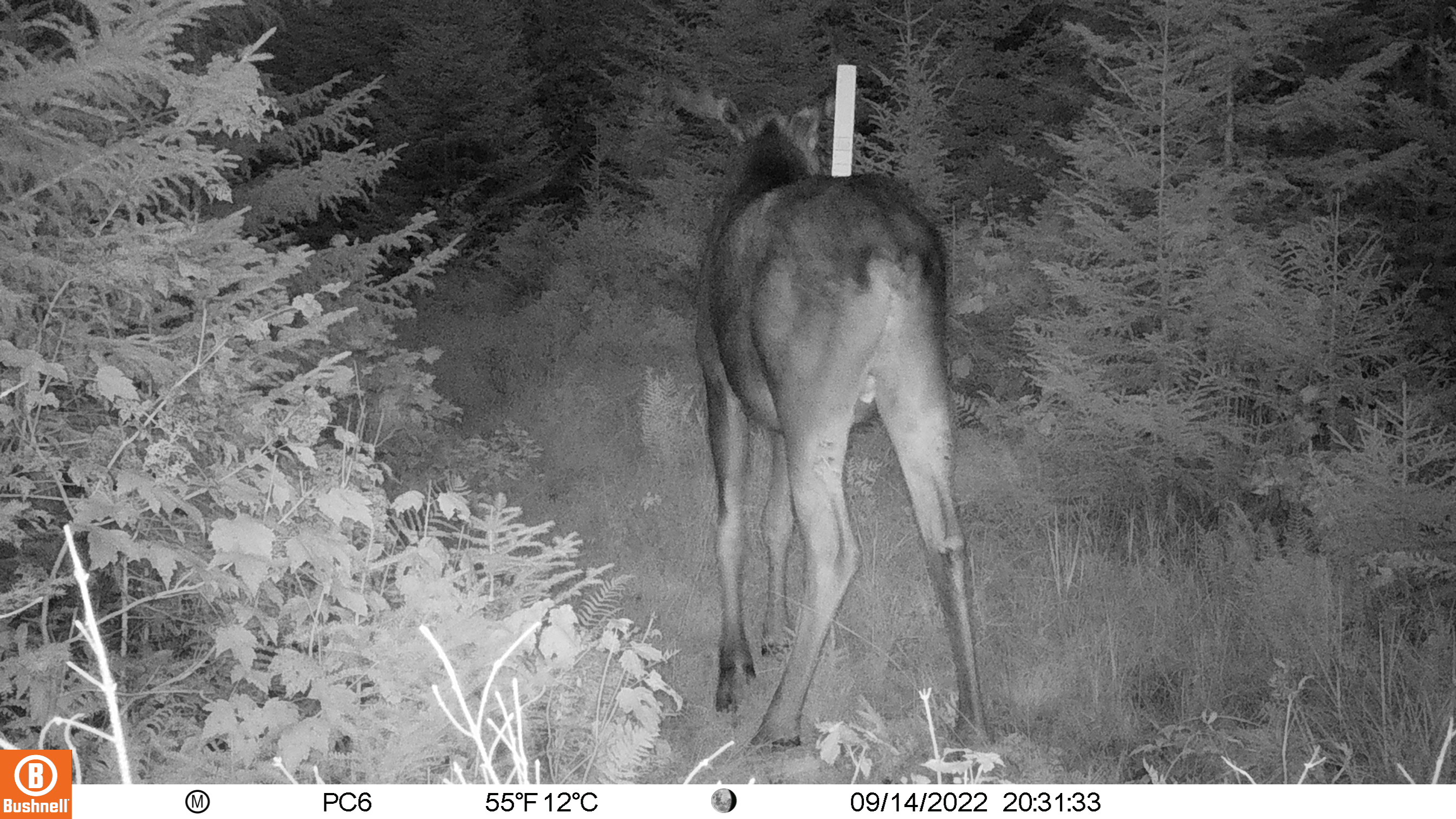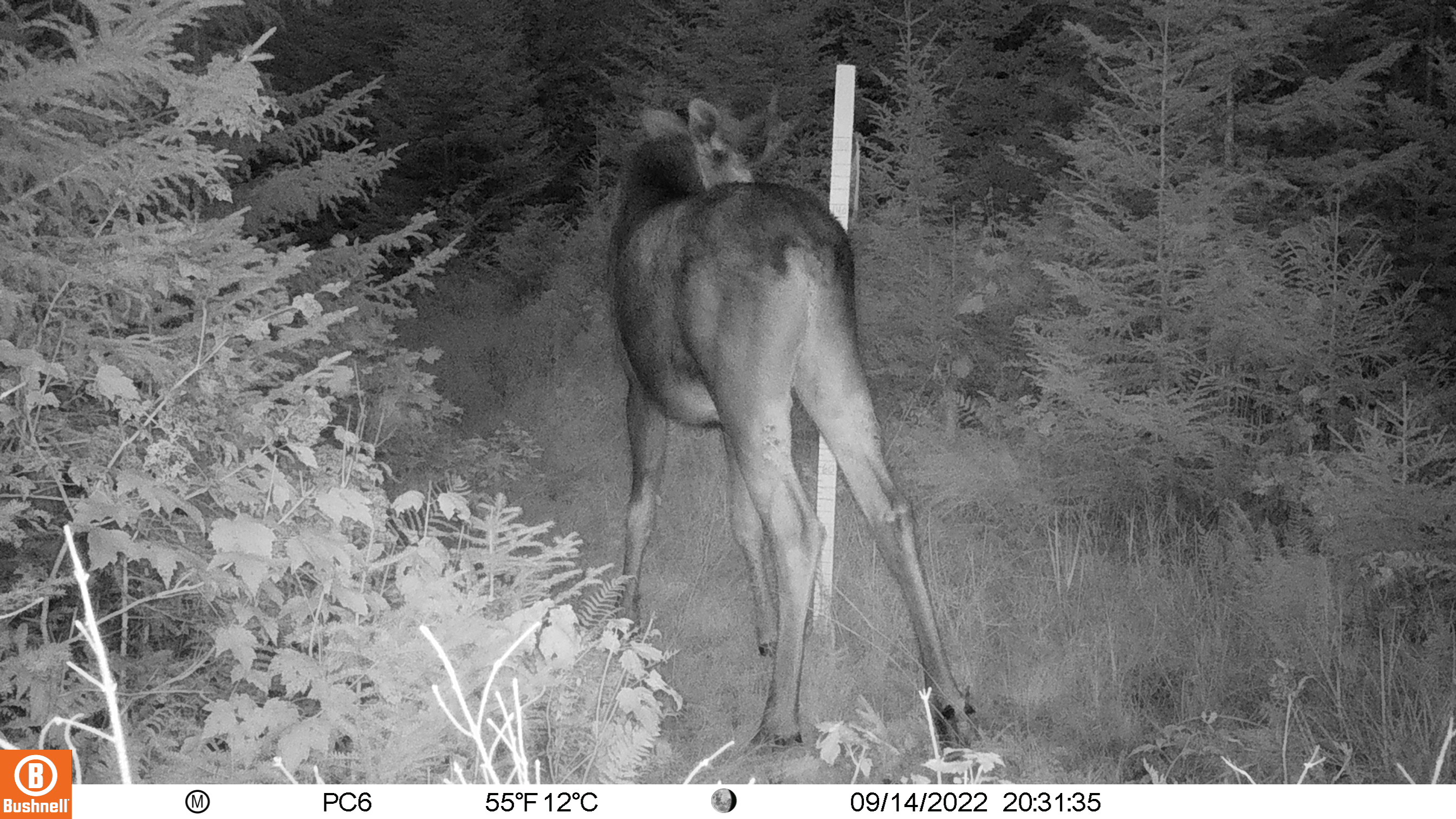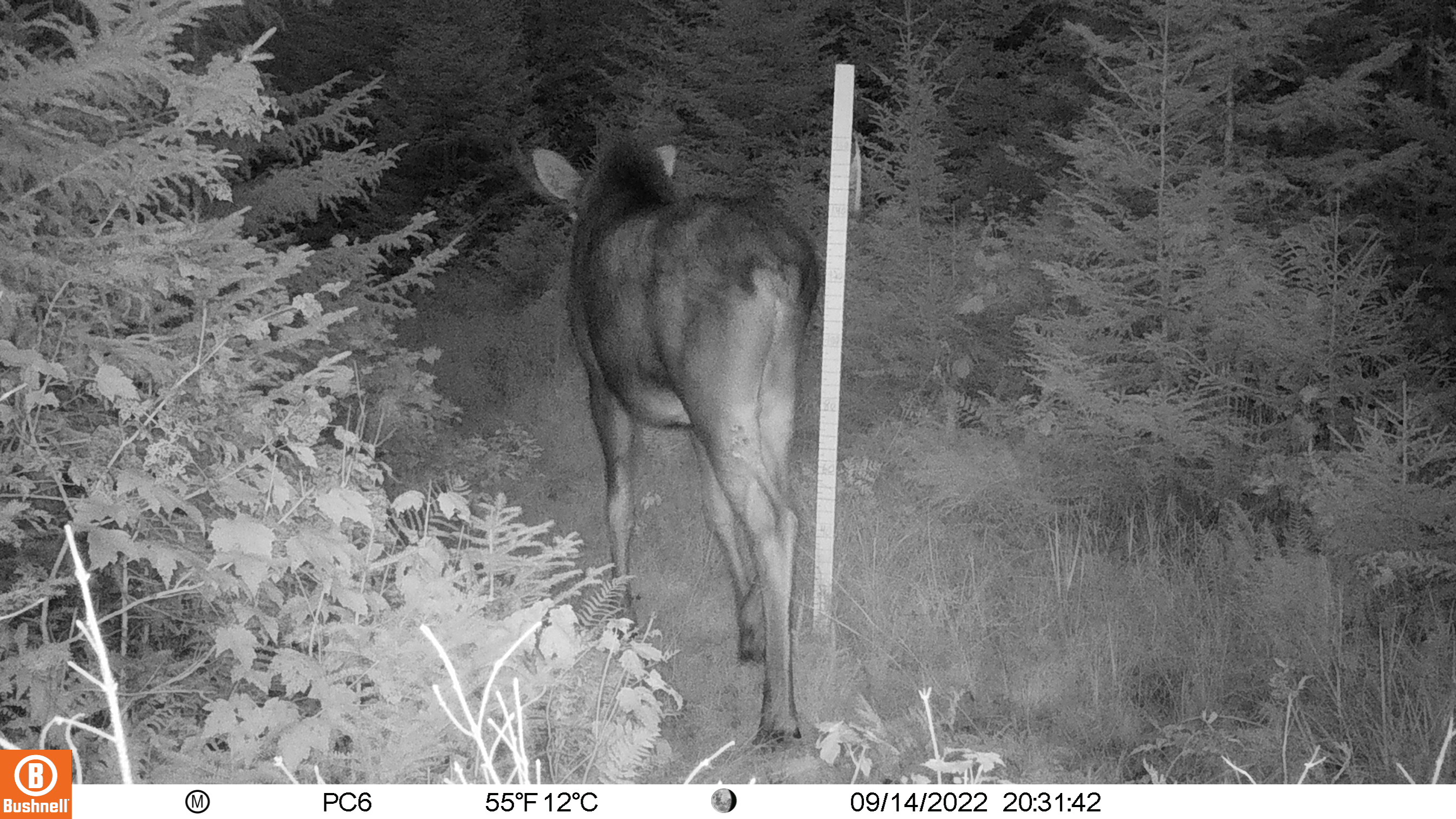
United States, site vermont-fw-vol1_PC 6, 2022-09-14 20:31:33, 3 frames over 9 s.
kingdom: Animalia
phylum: Chordata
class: Mammalia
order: Artiodactyla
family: Cervidae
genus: Alces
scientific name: Alces alces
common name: moose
Moose (Alces alces).